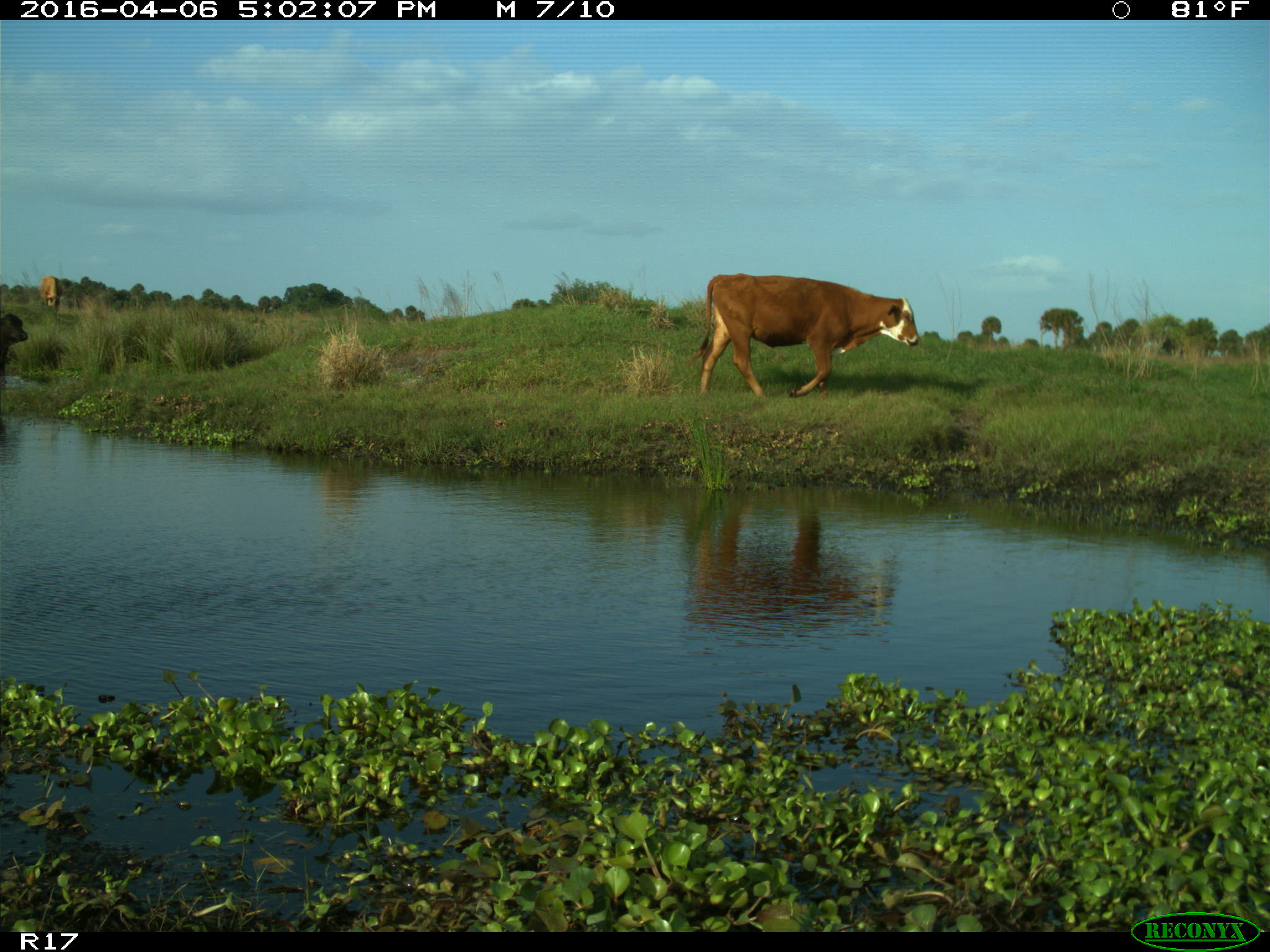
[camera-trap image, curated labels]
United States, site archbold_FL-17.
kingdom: Animalia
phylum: Chordata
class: Mammalia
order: Artiodactyla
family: Bovidae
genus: Bos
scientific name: Bos taurus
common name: domestic cow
Bos taurus (domestic cow).